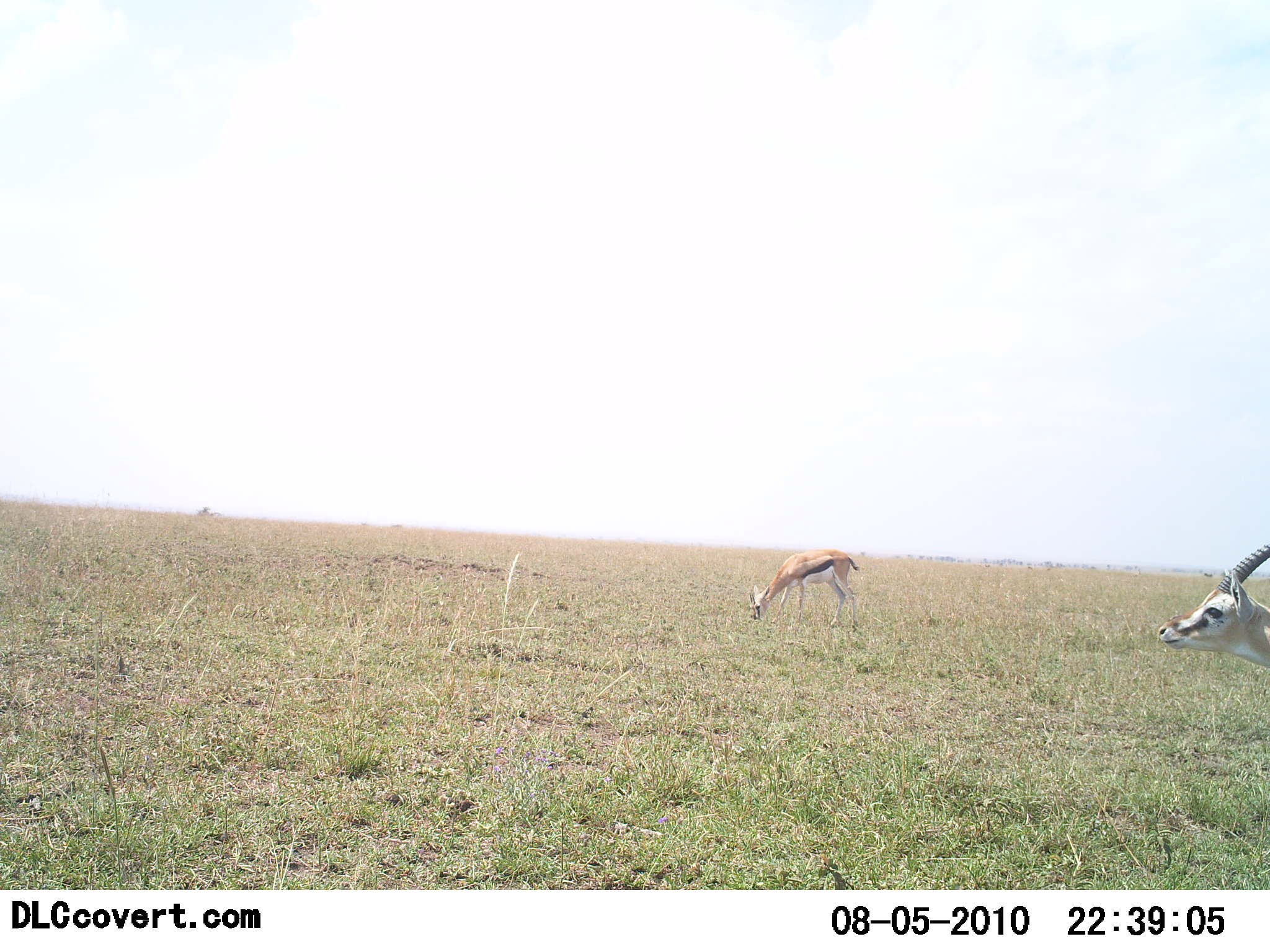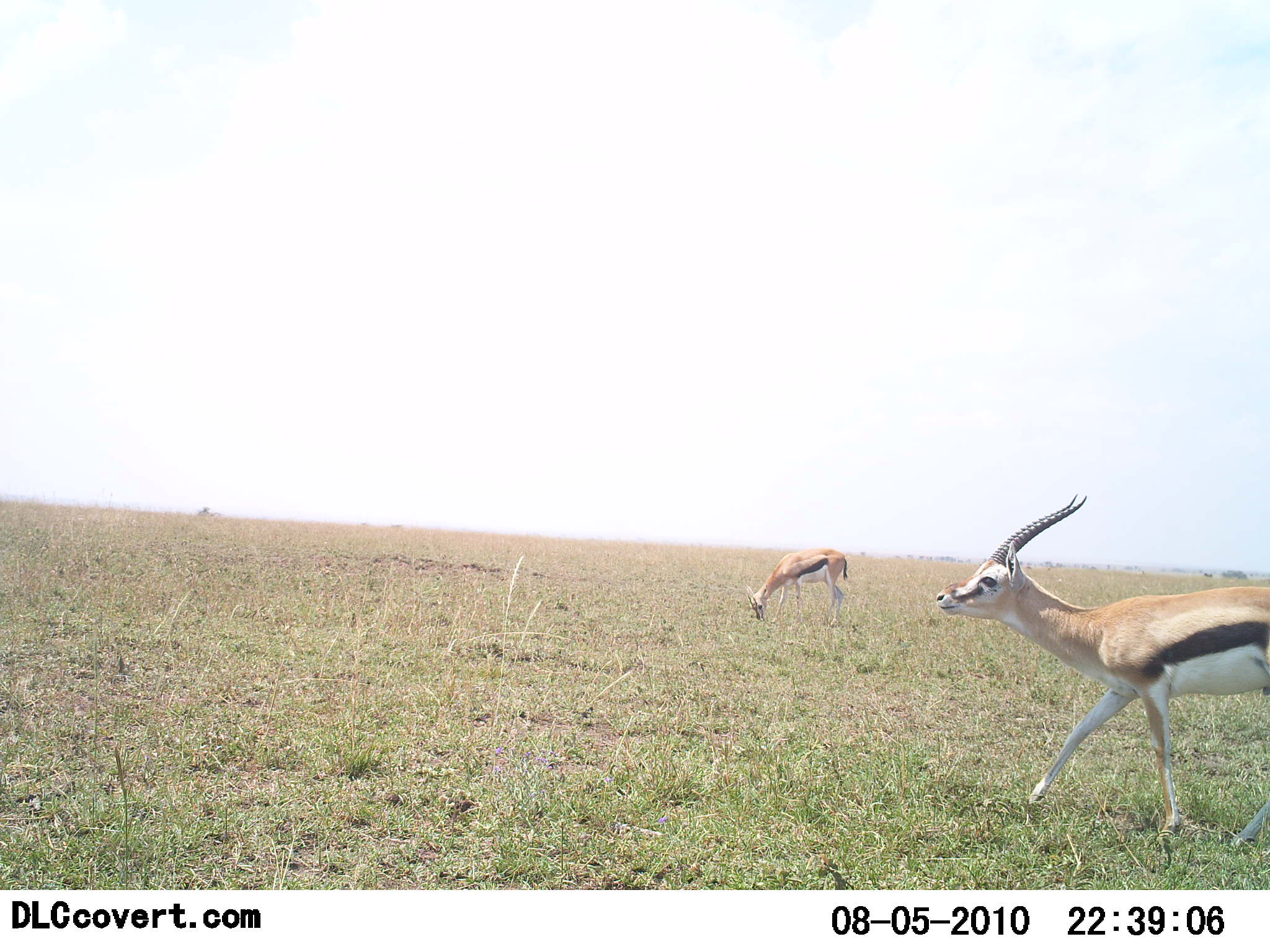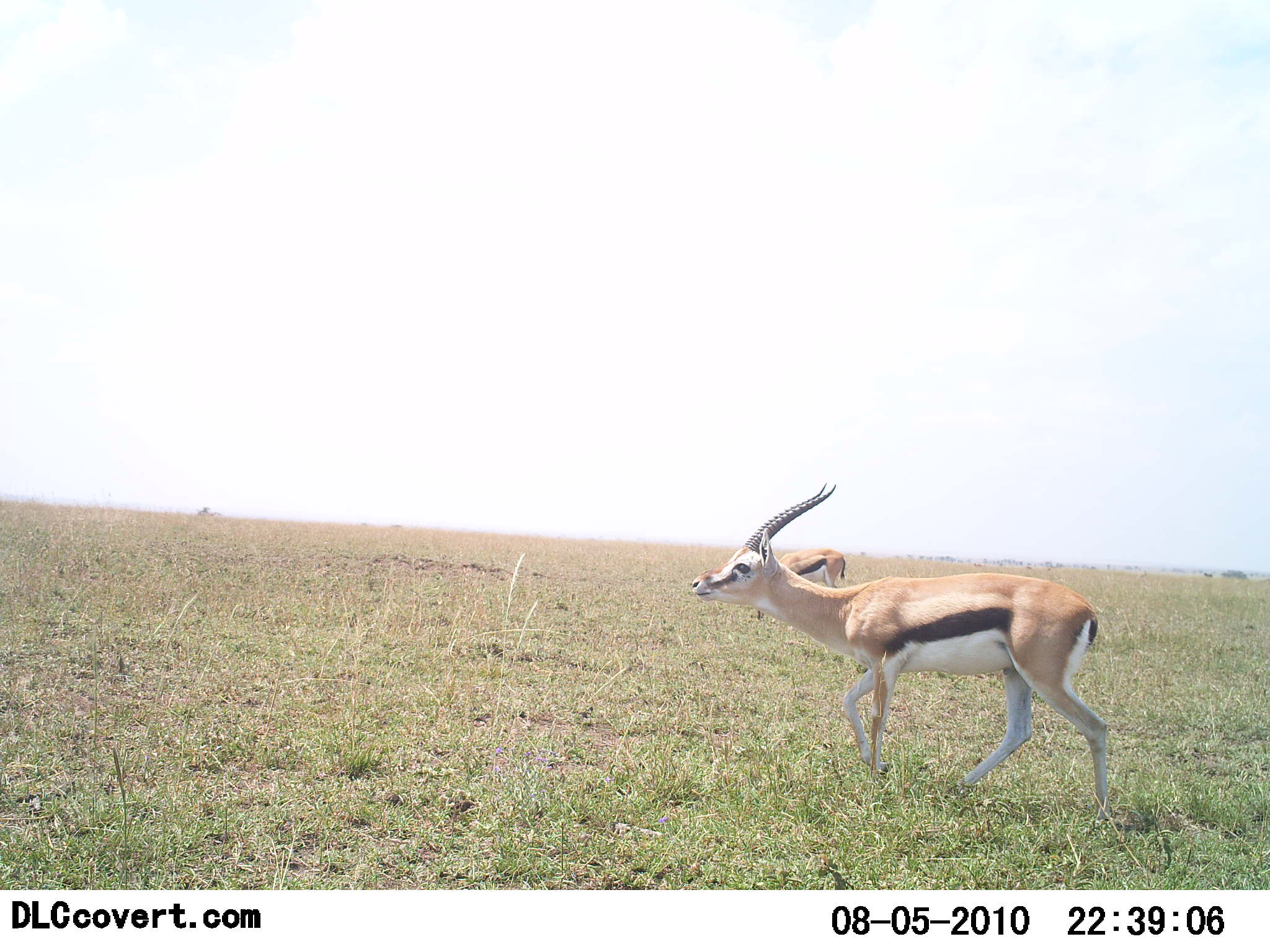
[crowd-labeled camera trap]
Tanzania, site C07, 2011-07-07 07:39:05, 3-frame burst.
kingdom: Animalia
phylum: Chordata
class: Mammalia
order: Artiodactyla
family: Bovidae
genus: Eudorcas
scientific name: Eudorcas thomsonii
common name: thomson's gazelle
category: gazellethomsons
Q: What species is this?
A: Gazellethomsons (thomson's gazelle) (Eudorcas thomsonii).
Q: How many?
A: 2.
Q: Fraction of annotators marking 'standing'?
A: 25%.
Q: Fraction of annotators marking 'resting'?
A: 0%.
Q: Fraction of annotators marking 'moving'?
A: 92%.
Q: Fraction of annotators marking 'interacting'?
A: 0%.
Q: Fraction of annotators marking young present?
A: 0%.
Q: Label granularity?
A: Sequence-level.